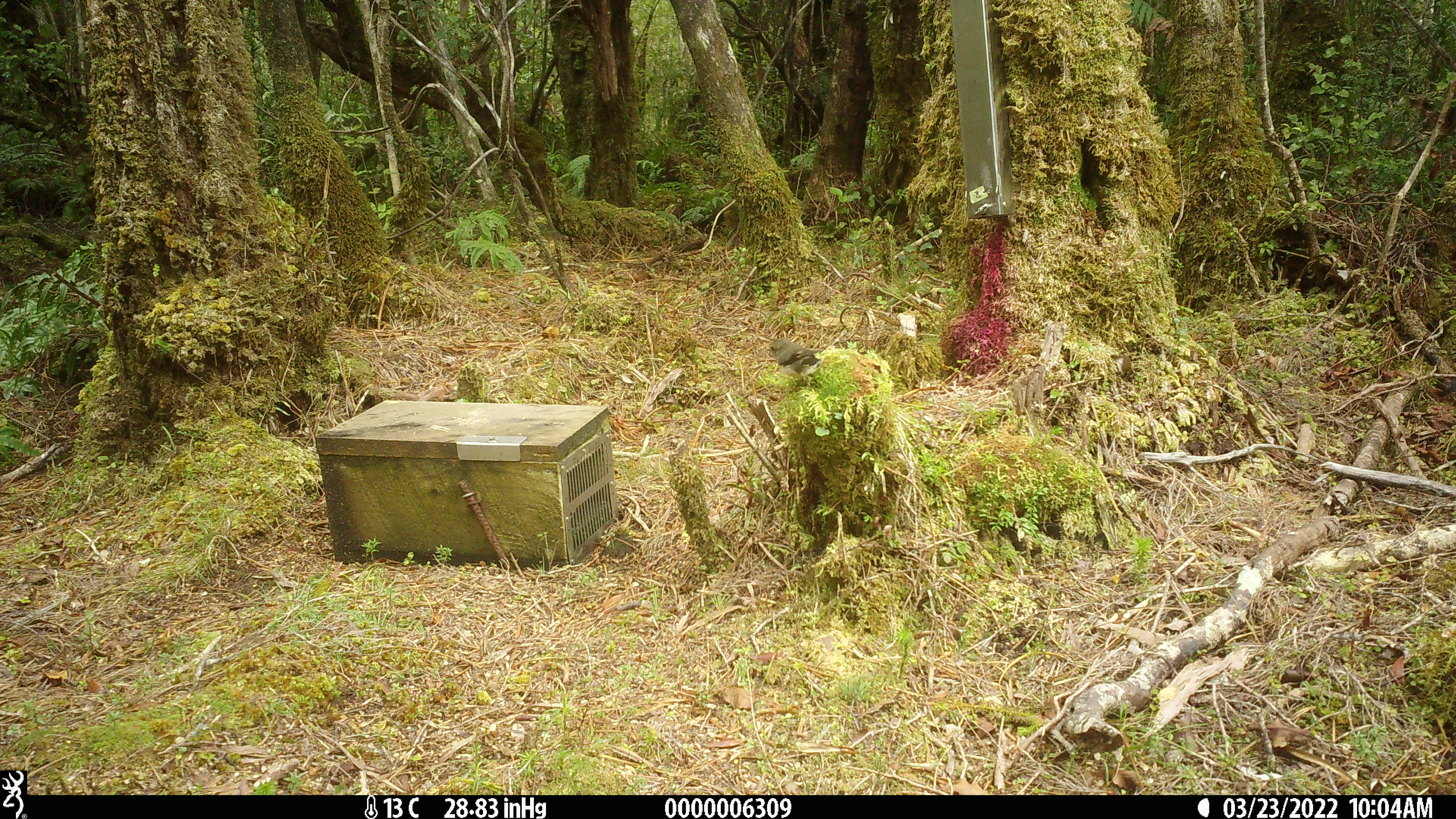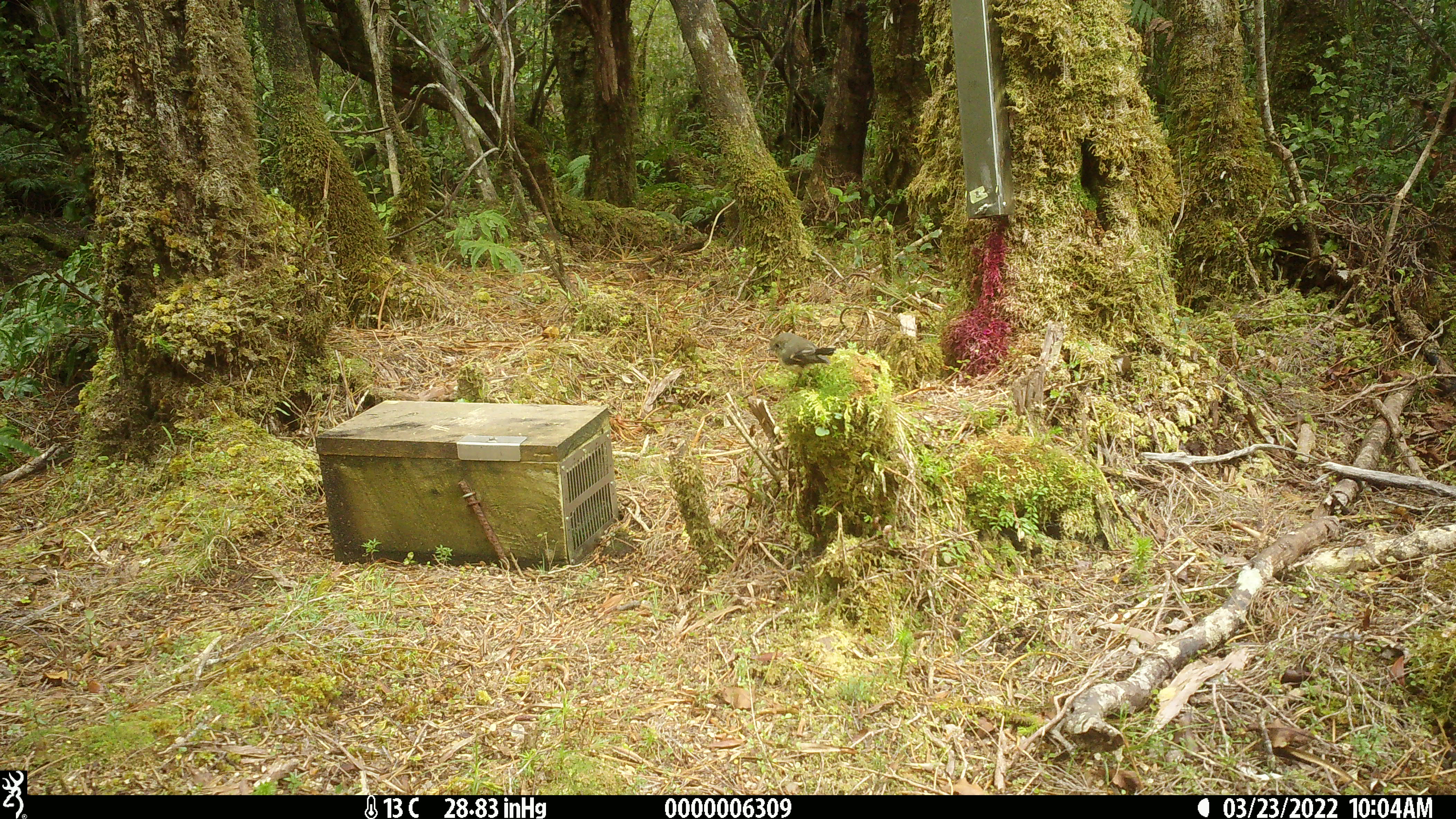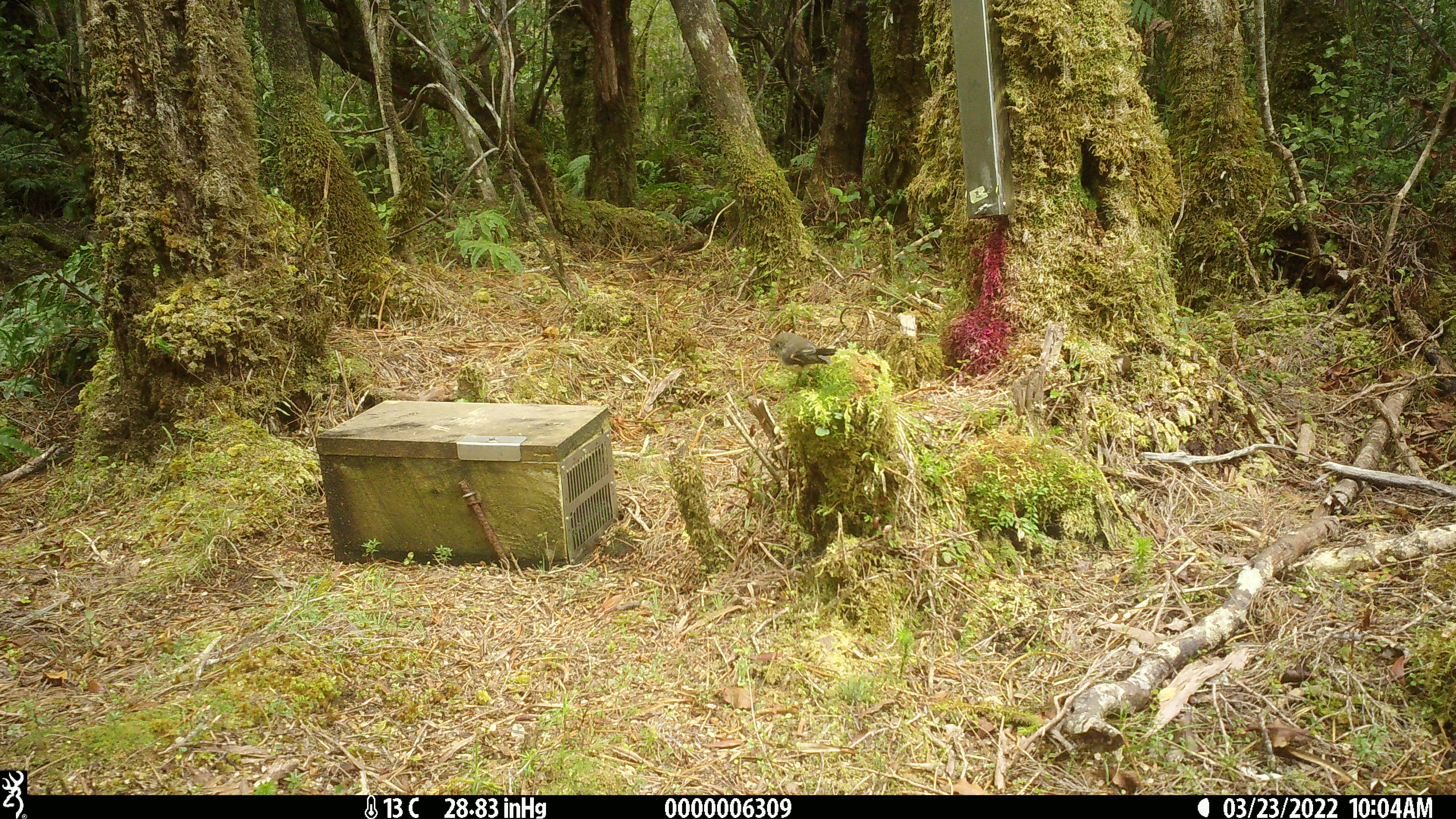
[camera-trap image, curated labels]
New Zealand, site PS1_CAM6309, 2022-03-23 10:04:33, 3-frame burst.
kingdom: Animalia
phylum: Chordata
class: Aves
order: Passeriformes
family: Petroicidae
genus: Petroica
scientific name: Petroica macrocephala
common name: tomtit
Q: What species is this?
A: Tomtit (Petroica macrocephala).